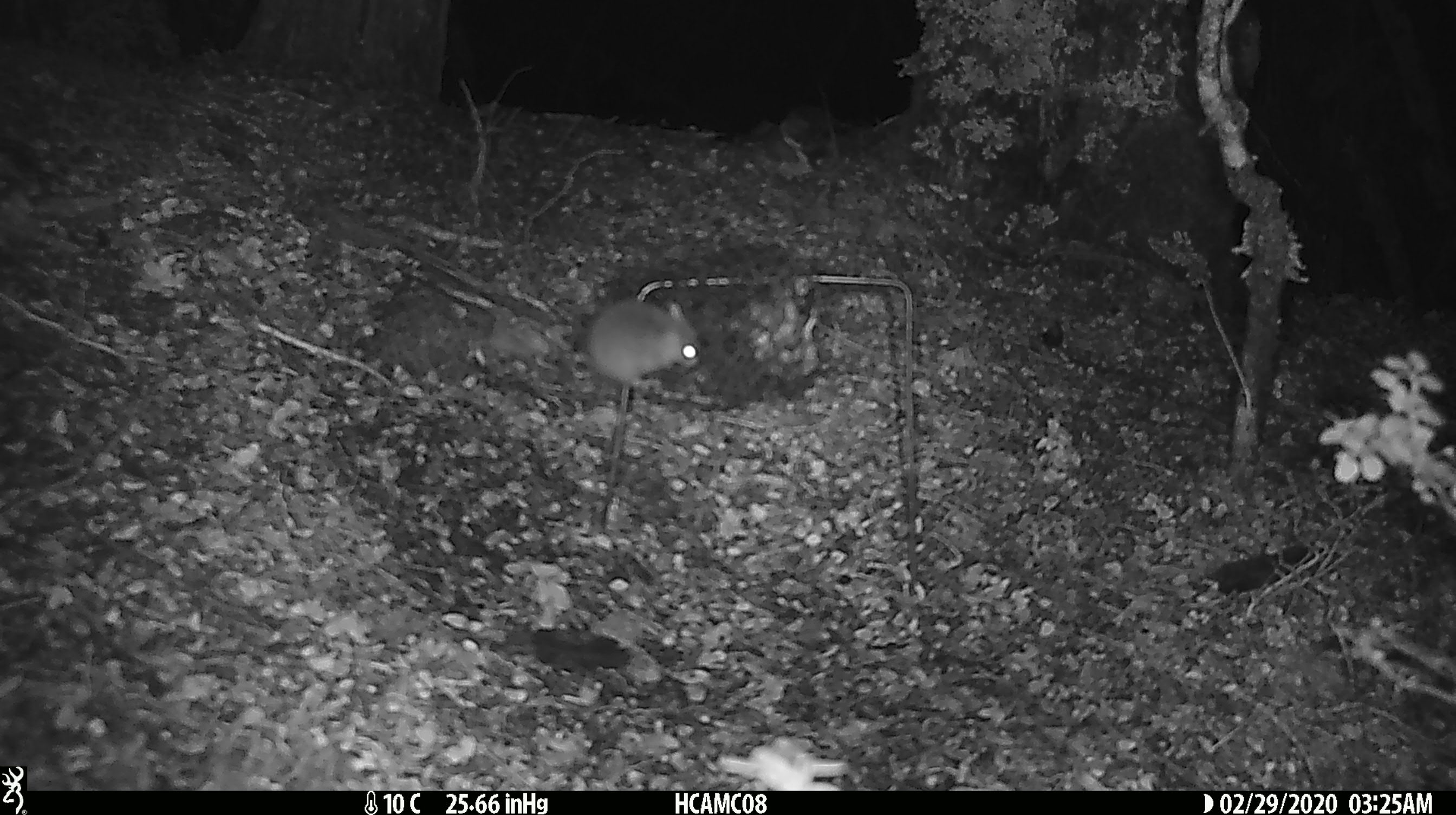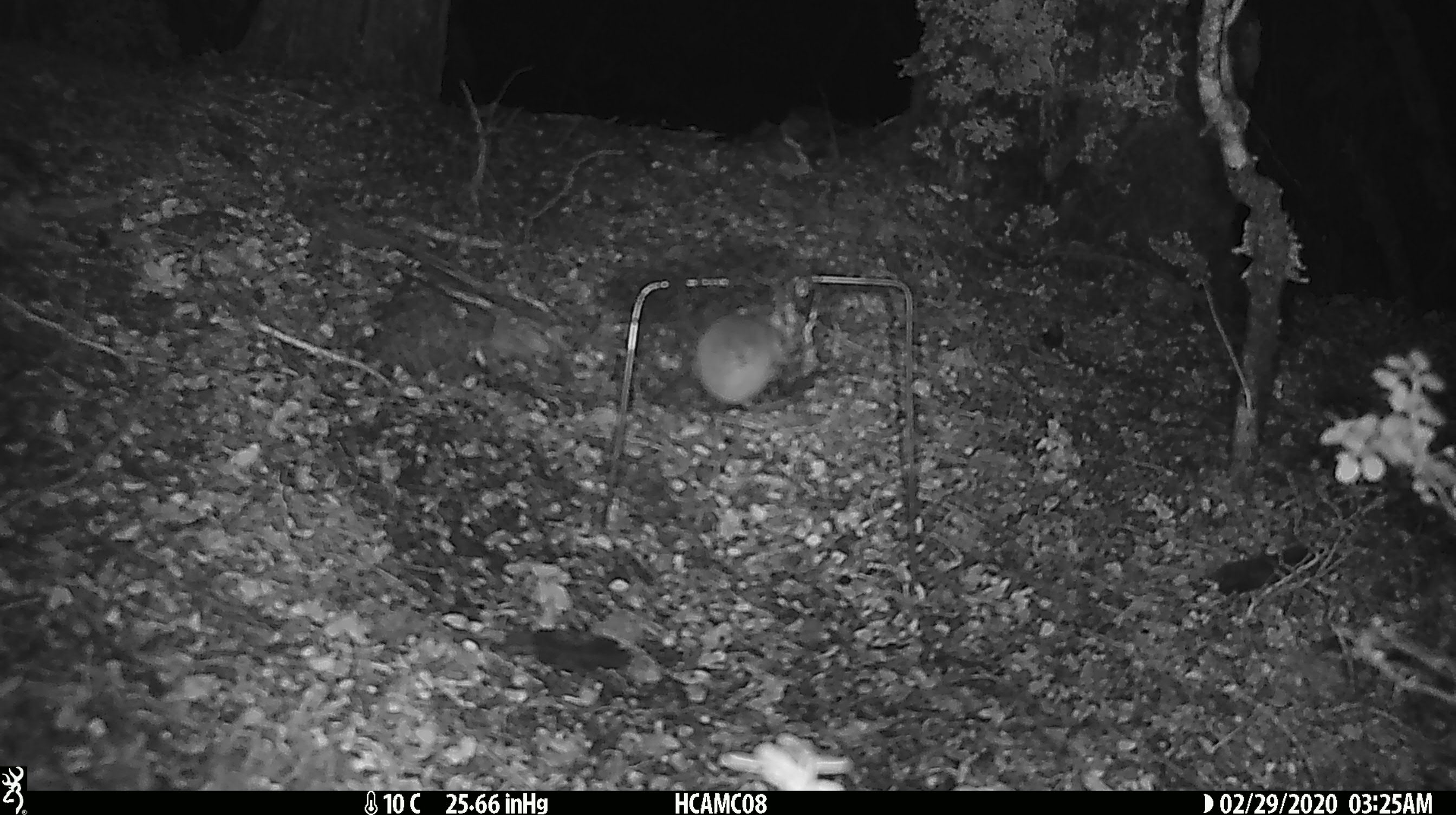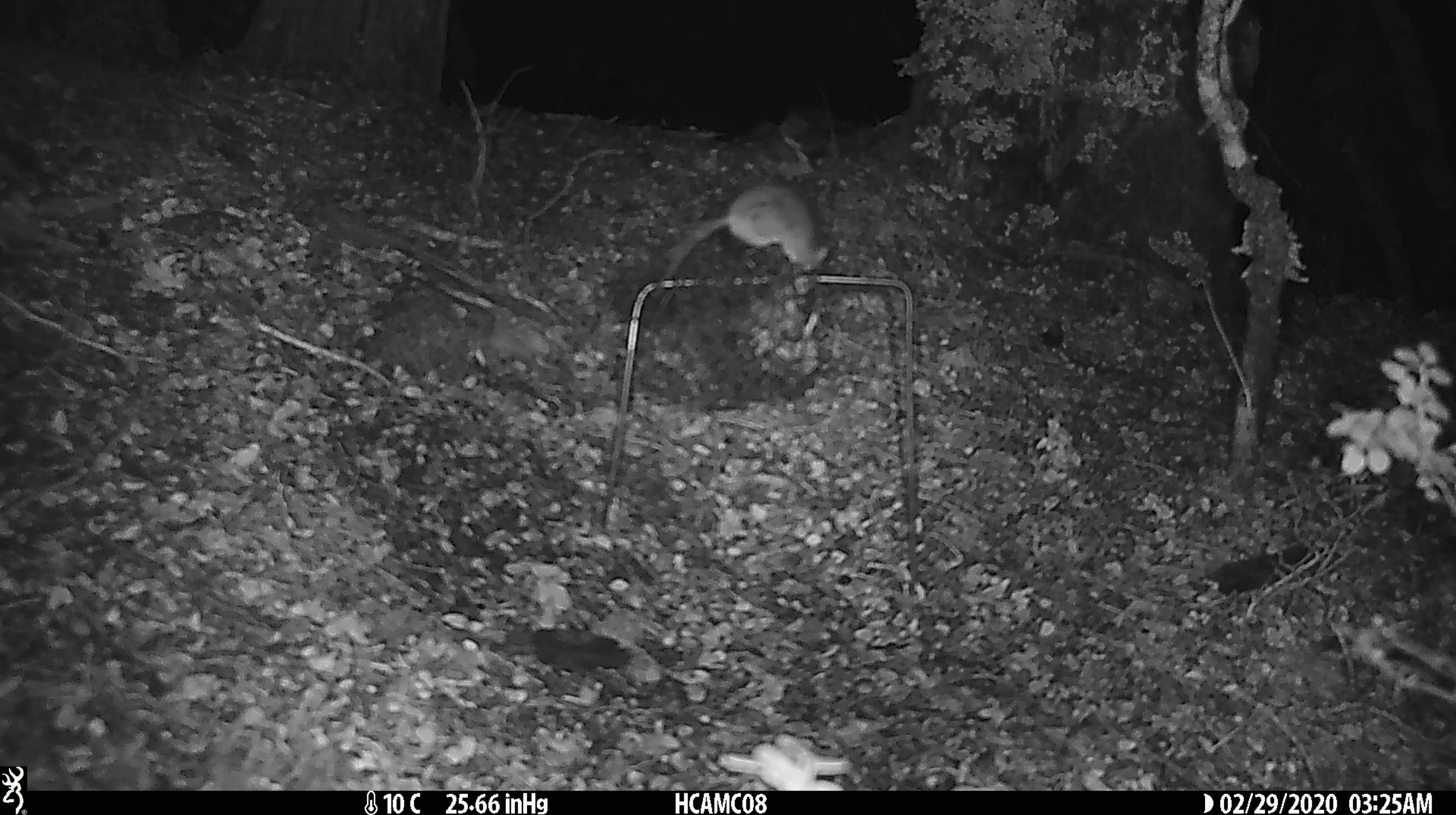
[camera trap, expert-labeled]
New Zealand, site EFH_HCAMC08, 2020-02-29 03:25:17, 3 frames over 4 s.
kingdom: Animalia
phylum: Chordata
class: Mammalia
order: Rodentia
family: Muridae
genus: Mus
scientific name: Mus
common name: mouse